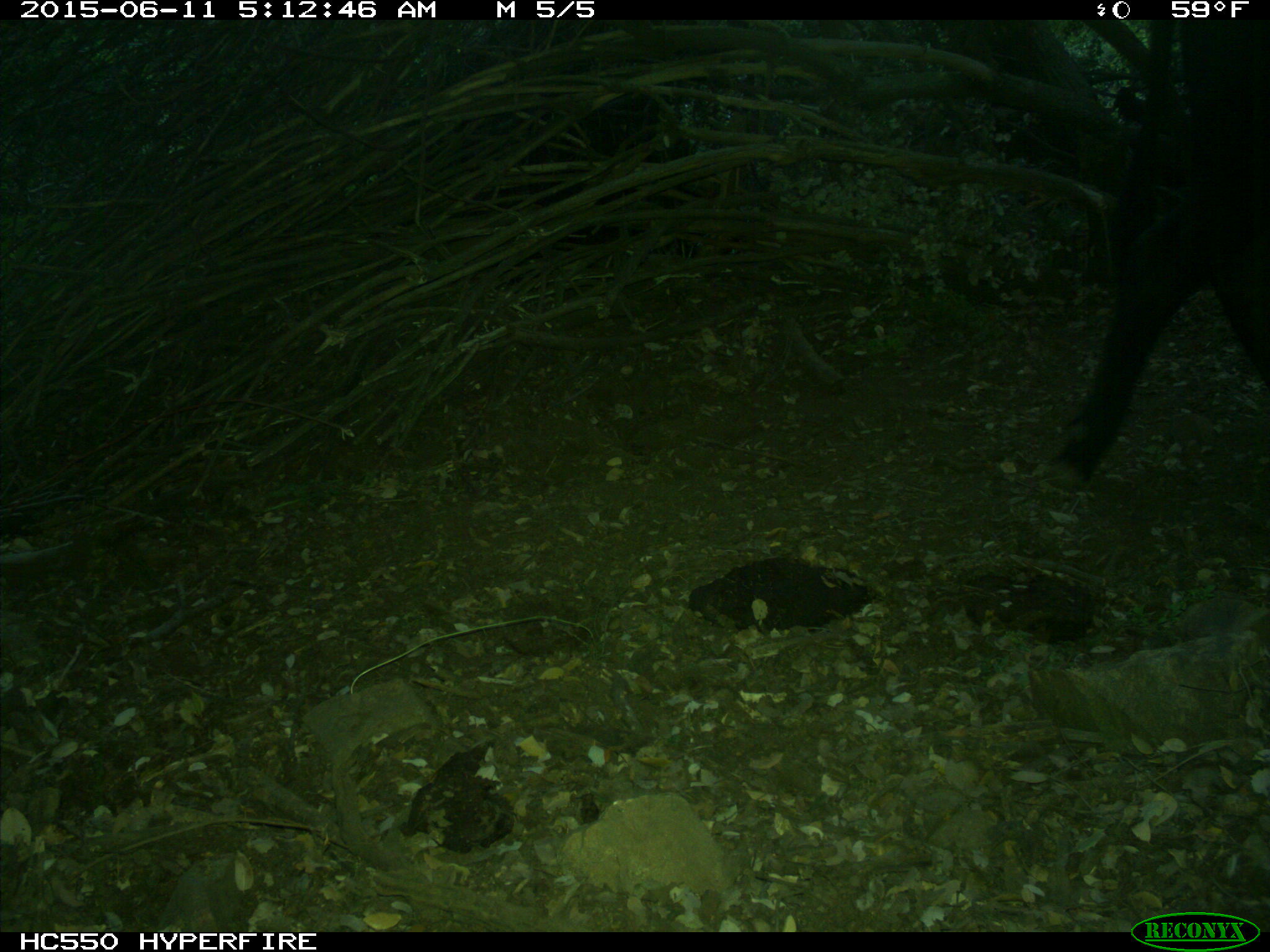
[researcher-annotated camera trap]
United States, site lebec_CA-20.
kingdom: Animalia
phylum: Chordata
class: Mammalia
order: Artiodactyla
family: Bovidae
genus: Bos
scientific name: Bos taurus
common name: domestic cow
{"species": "Bos taurus (domestic cow)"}